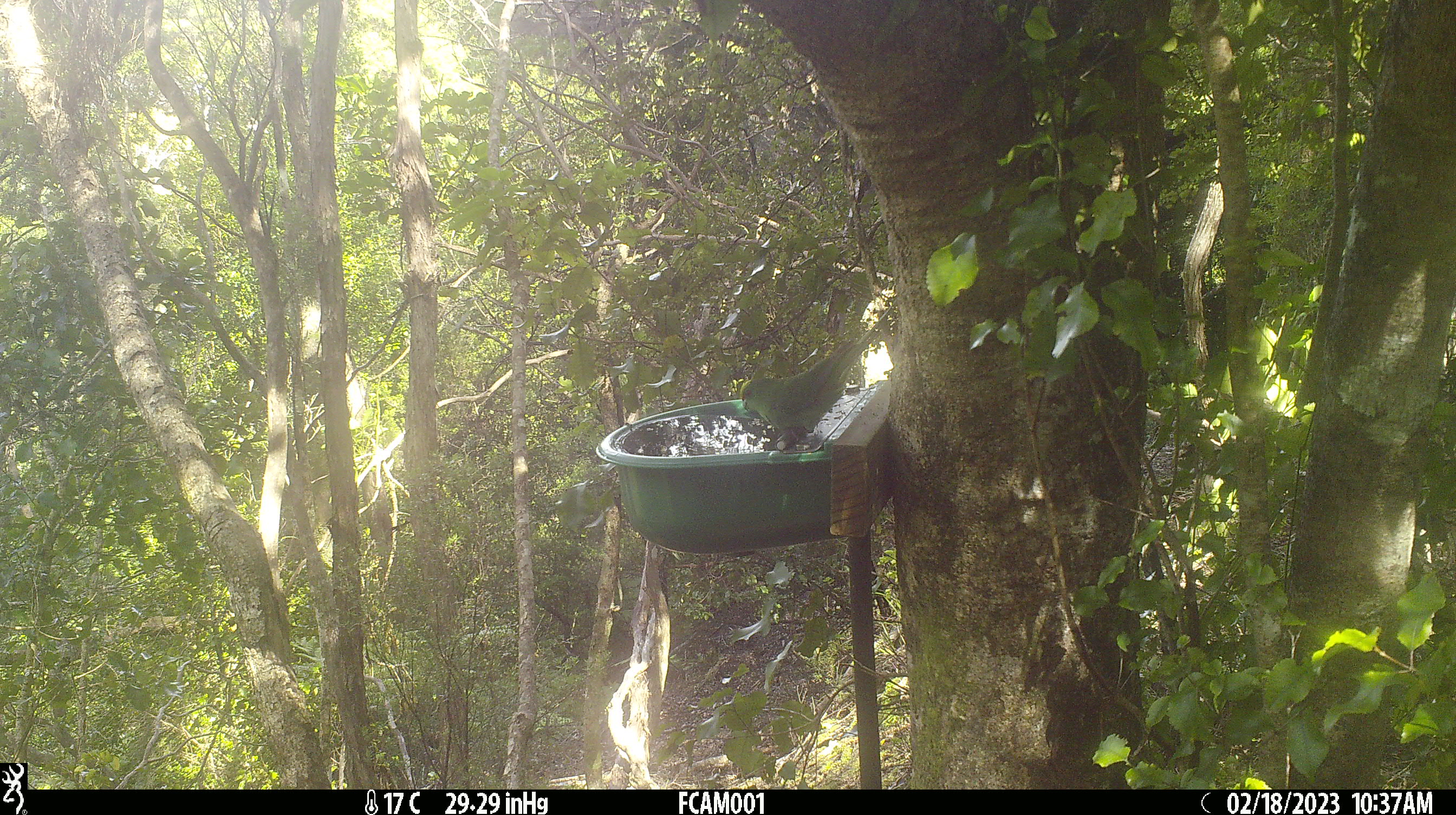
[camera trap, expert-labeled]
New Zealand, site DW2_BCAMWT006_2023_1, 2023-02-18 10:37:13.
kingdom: Animalia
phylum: Chordata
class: Aves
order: Psittaciformes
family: Psittaculidae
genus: Cyanoramphus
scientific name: Cyanoramphus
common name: parakeet